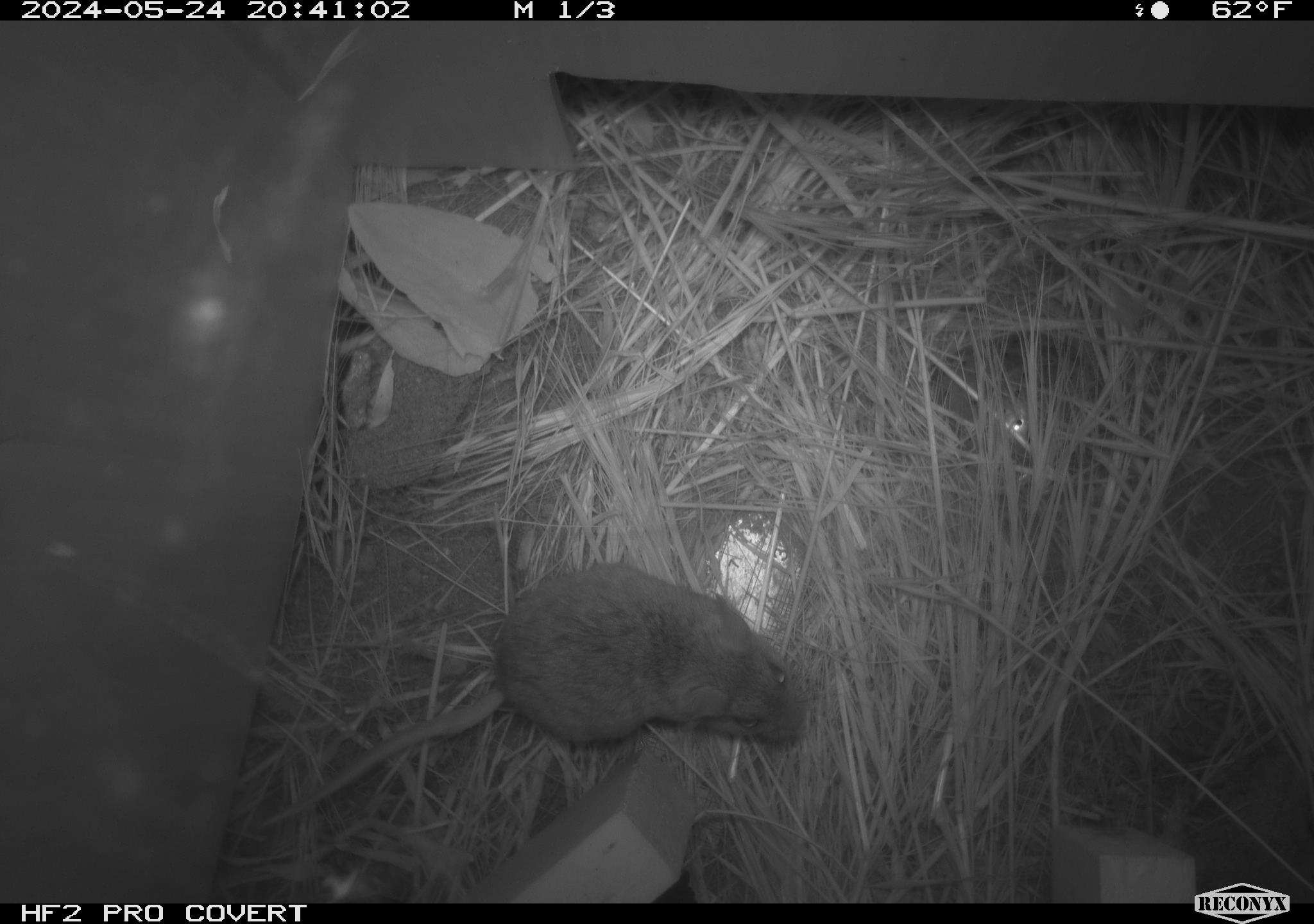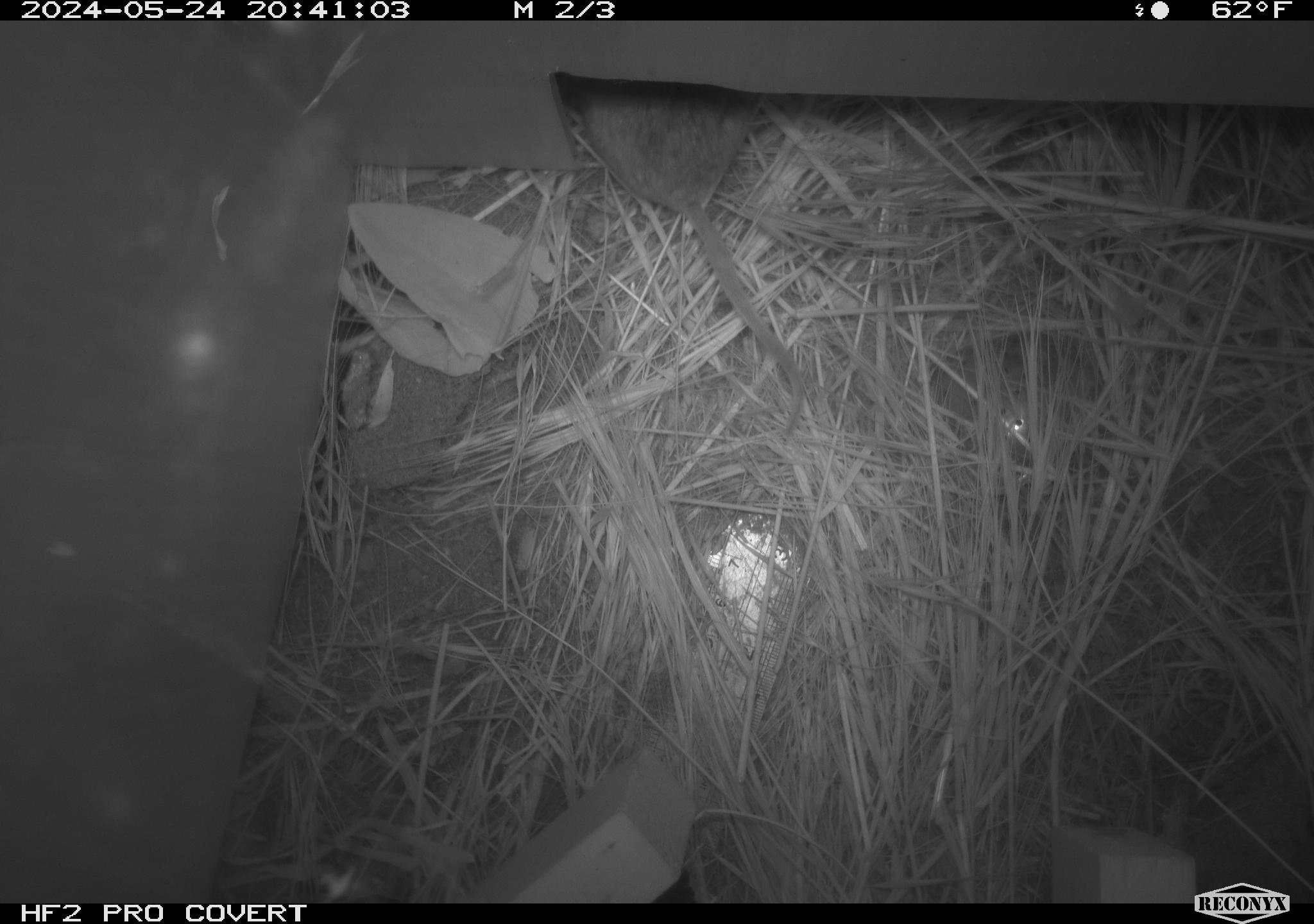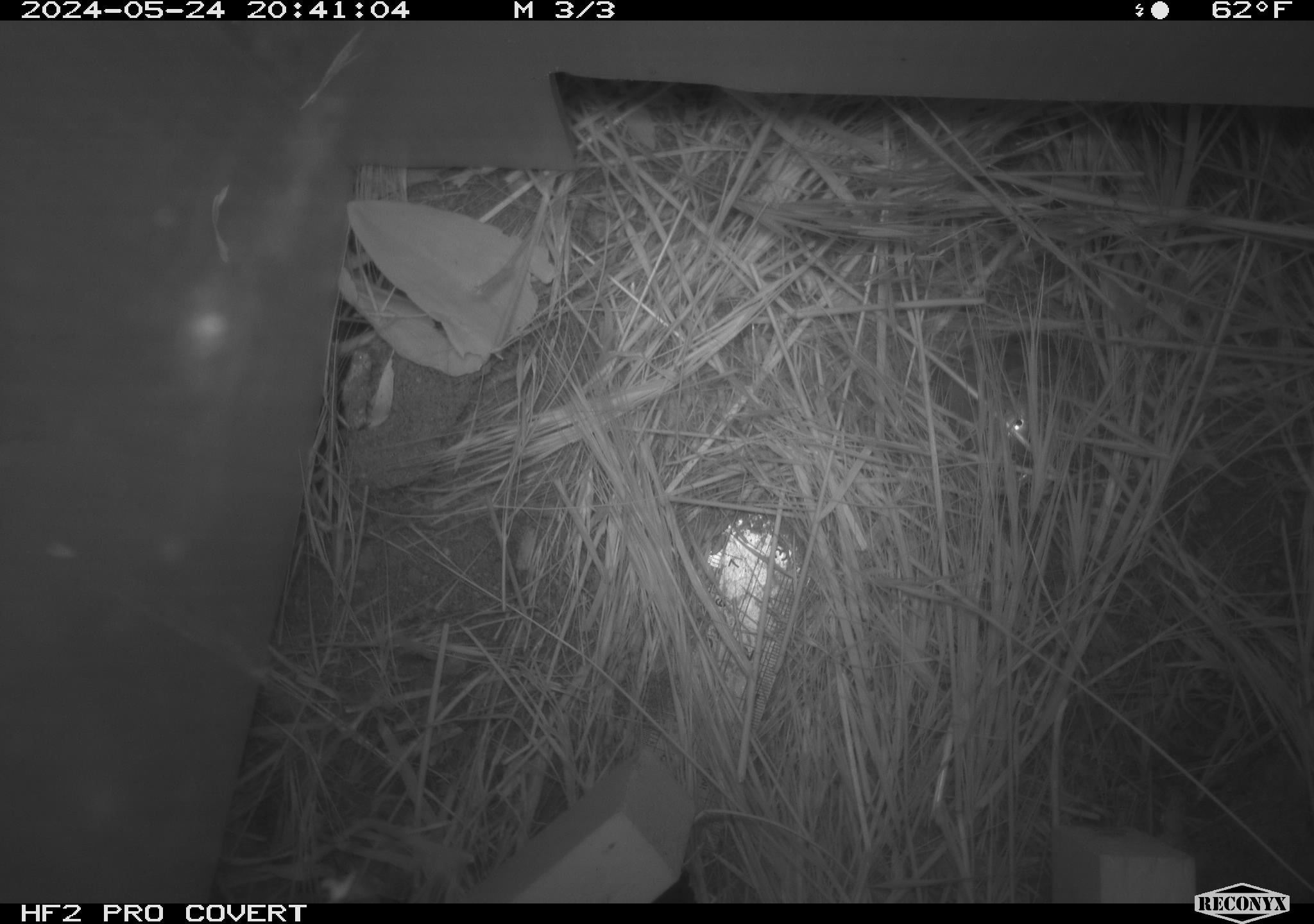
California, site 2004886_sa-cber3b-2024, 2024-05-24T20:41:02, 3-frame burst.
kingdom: Animalia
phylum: Chordata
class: Mammalia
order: Rodentia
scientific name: Rodentia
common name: mouse species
Mouse species (Rodentia).